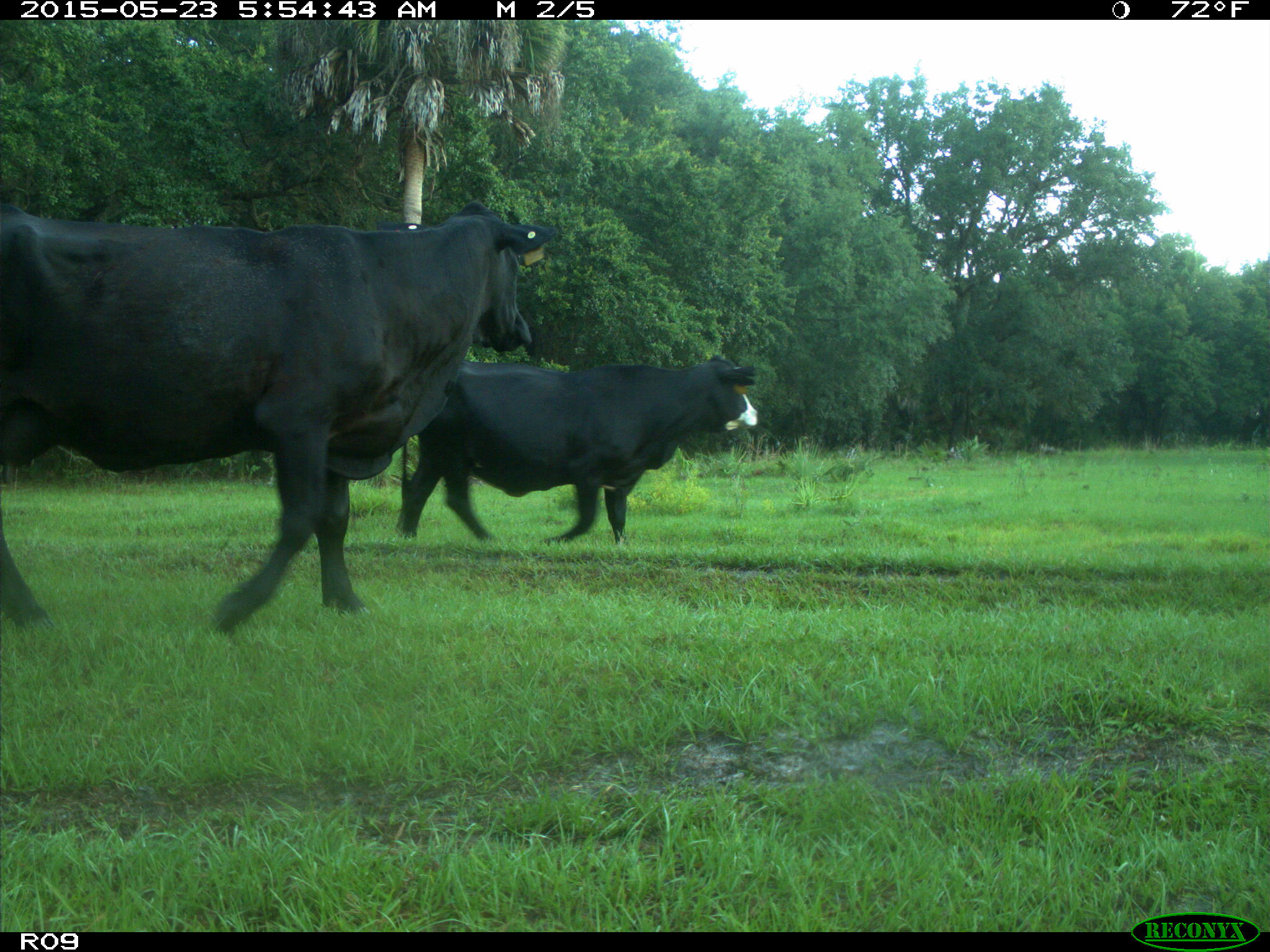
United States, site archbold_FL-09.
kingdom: Animalia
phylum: Chordata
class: Mammalia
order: Artiodactyla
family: Bovidae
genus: Bos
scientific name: Bos taurus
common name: domestic cow